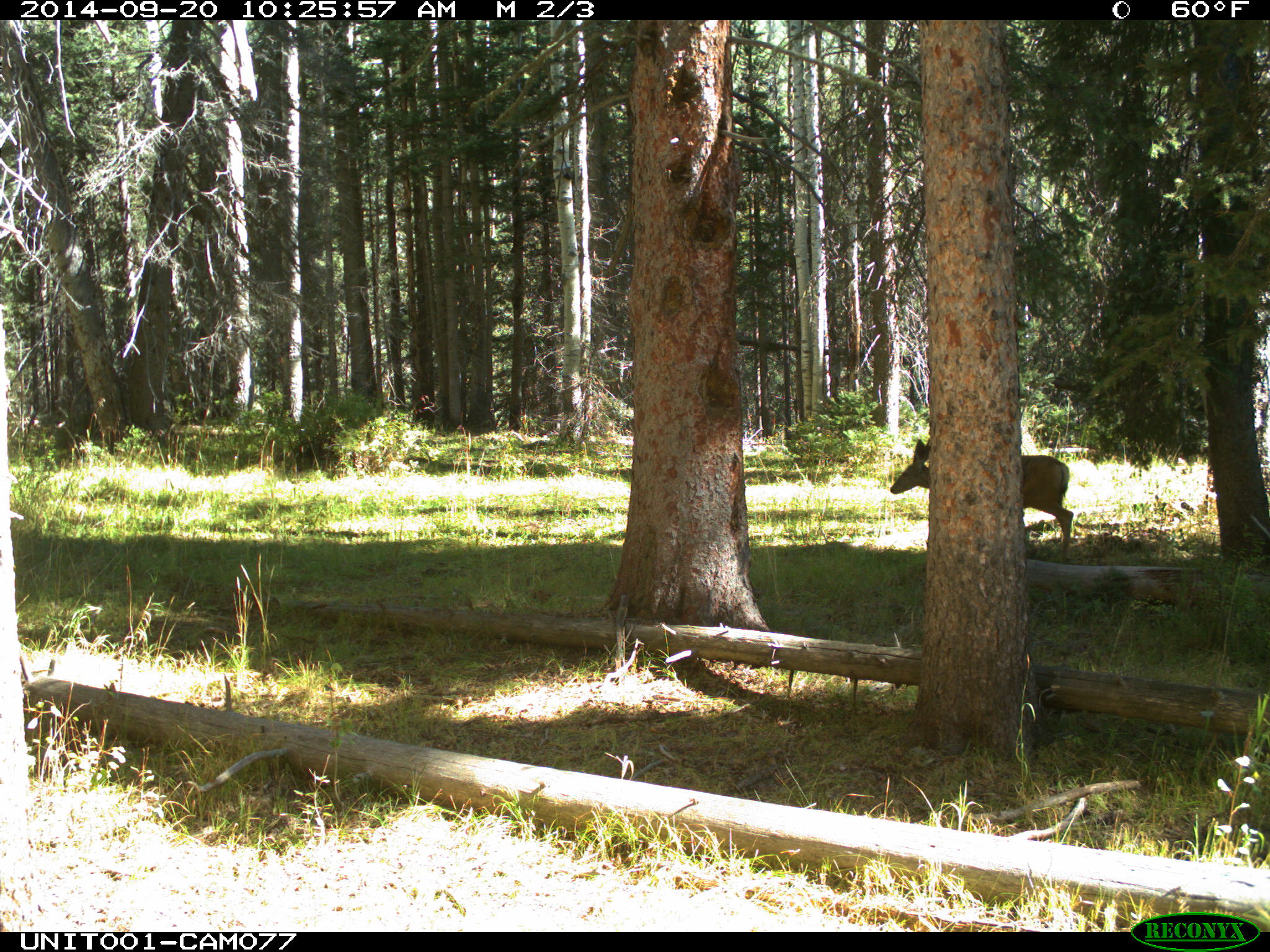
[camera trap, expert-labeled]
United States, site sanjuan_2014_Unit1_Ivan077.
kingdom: Animalia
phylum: Chordata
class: Mammalia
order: Artiodactyla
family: Cervidae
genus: Odocoileus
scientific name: Odocoileus hemionus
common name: mule deer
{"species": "Odocoileus hemionus (mule deer)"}